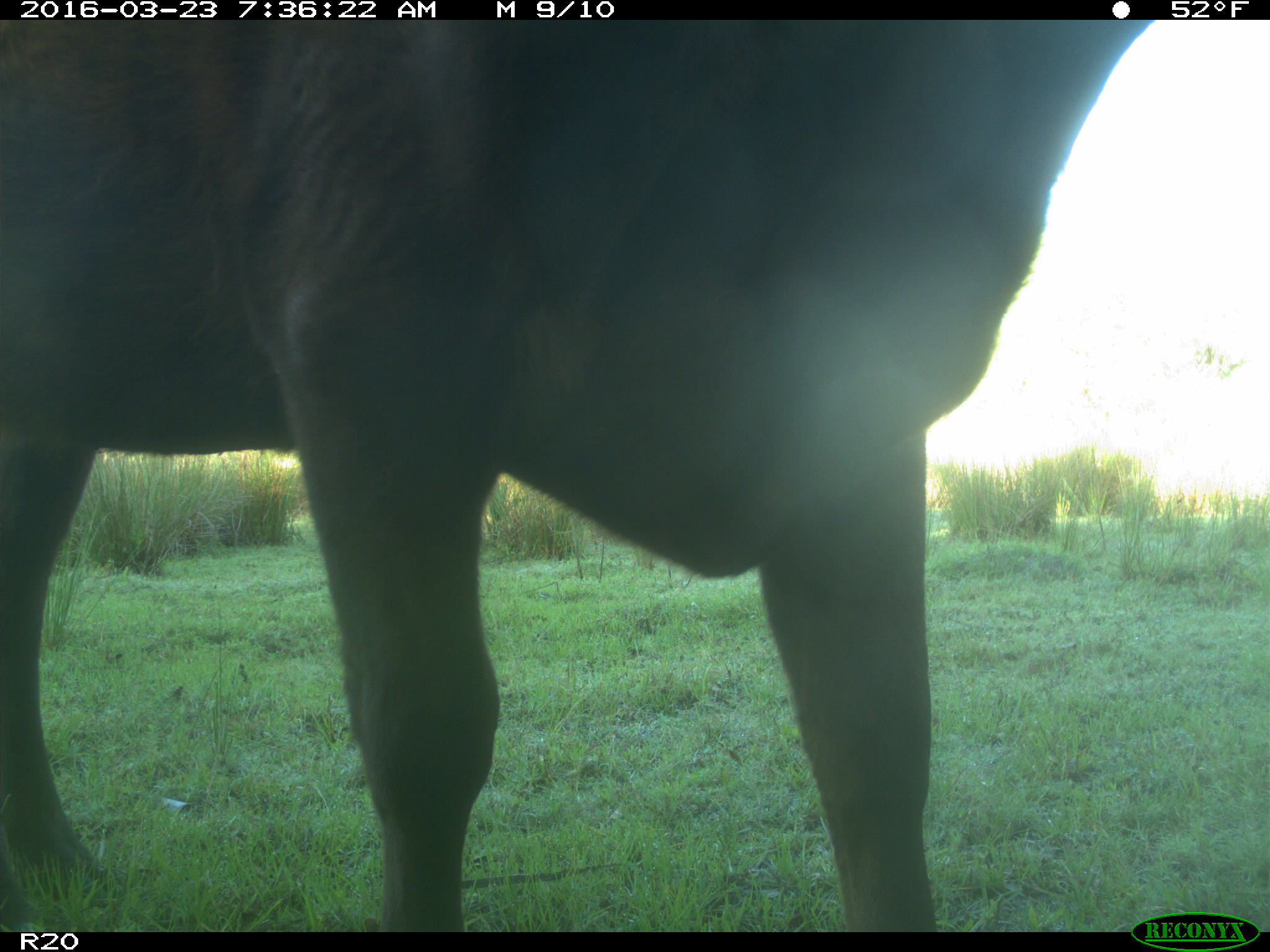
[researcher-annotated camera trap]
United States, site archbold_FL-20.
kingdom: Animalia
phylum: Chordata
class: Mammalia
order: Artiodactyla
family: Bovidae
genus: Bos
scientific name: Bos taurus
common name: domestic cow